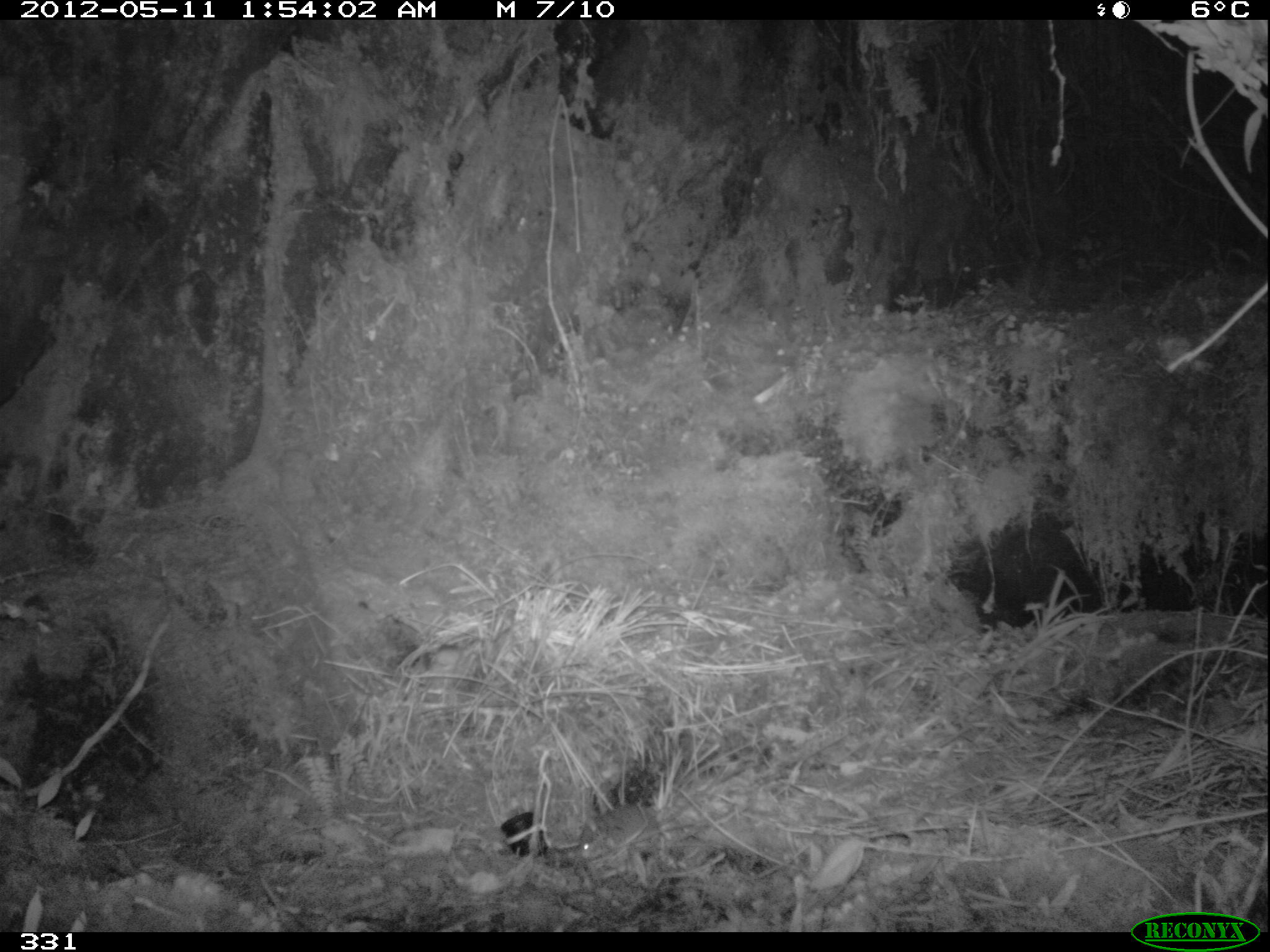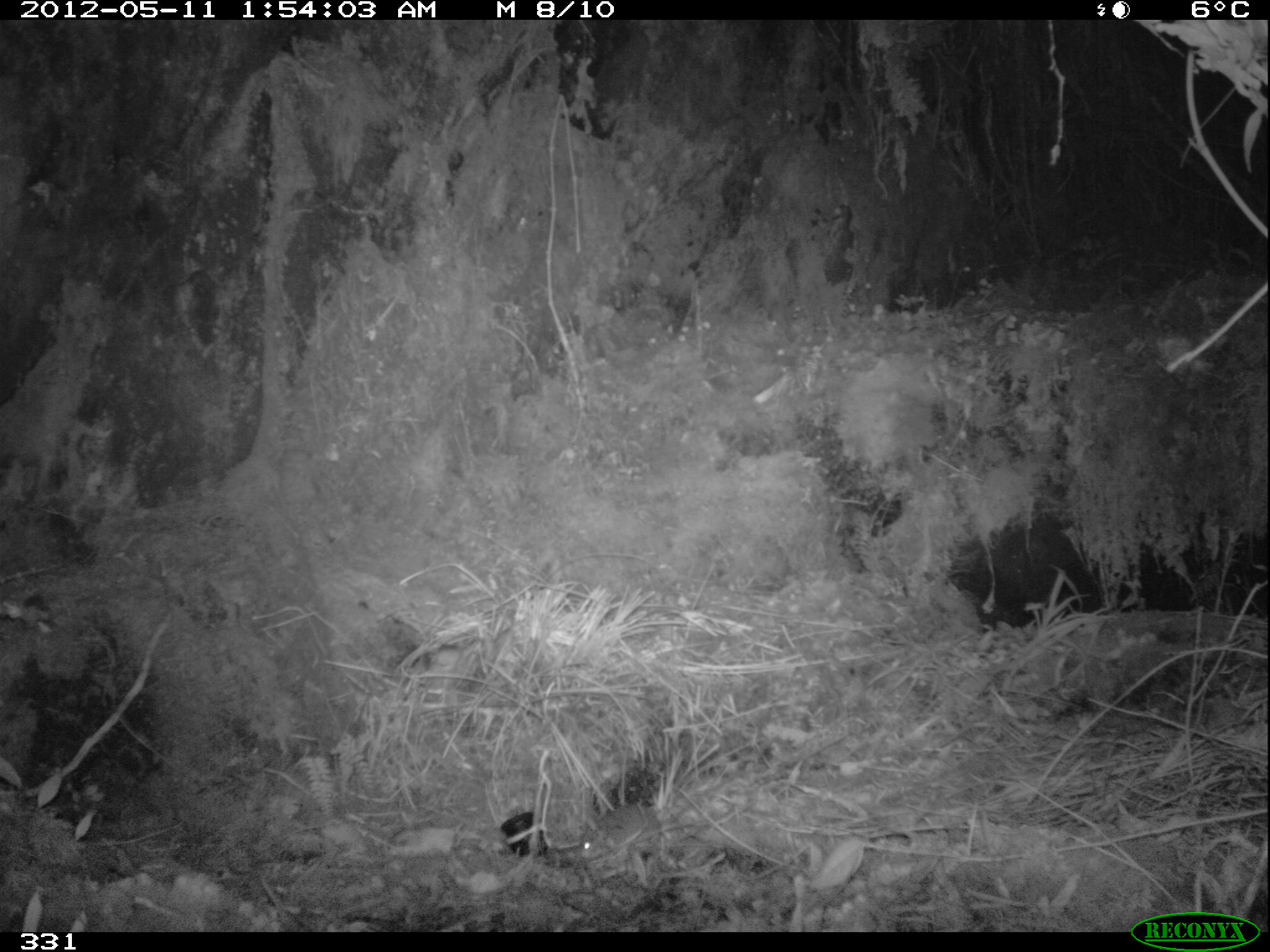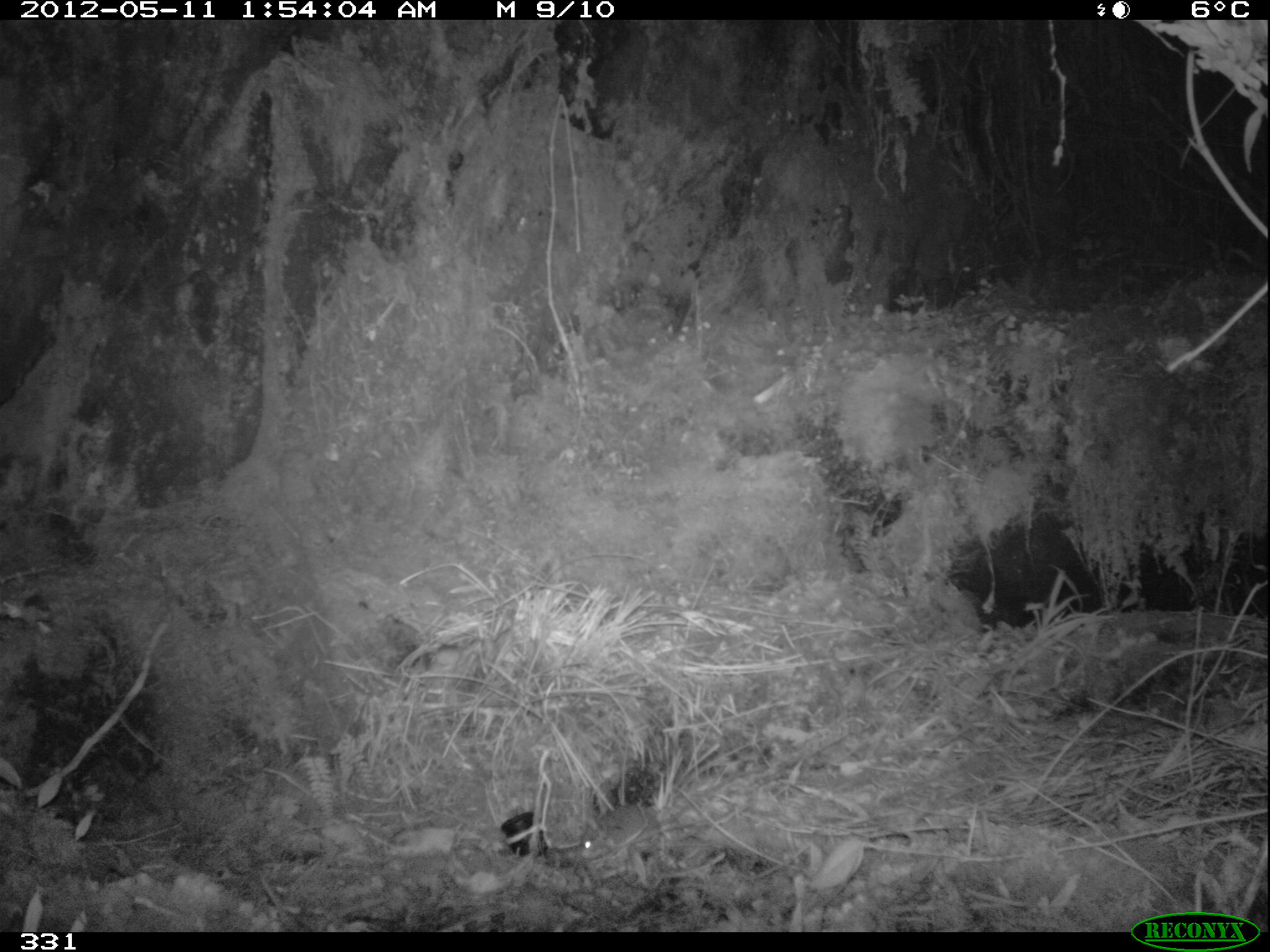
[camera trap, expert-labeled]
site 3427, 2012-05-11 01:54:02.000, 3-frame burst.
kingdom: Animalia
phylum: Chordata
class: Mammalia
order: Rodentia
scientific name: Rodentia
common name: rodents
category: unknown rodent